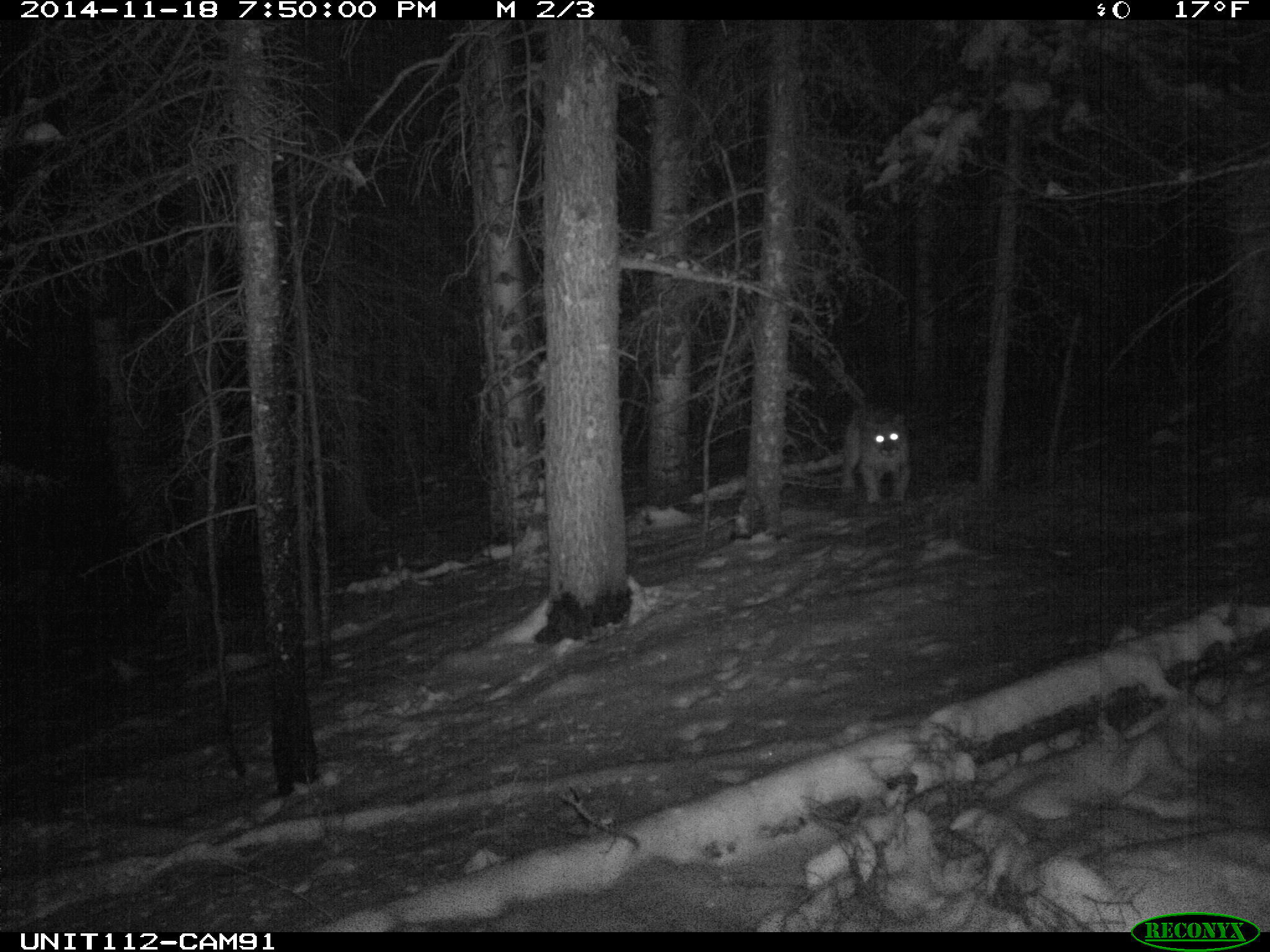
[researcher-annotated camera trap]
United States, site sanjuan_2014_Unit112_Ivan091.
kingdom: Animalia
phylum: Chordata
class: Mammalia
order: Carnivora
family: Felidae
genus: Puma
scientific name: Puma concolor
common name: mountain lion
Puma concolor (mountain lion).